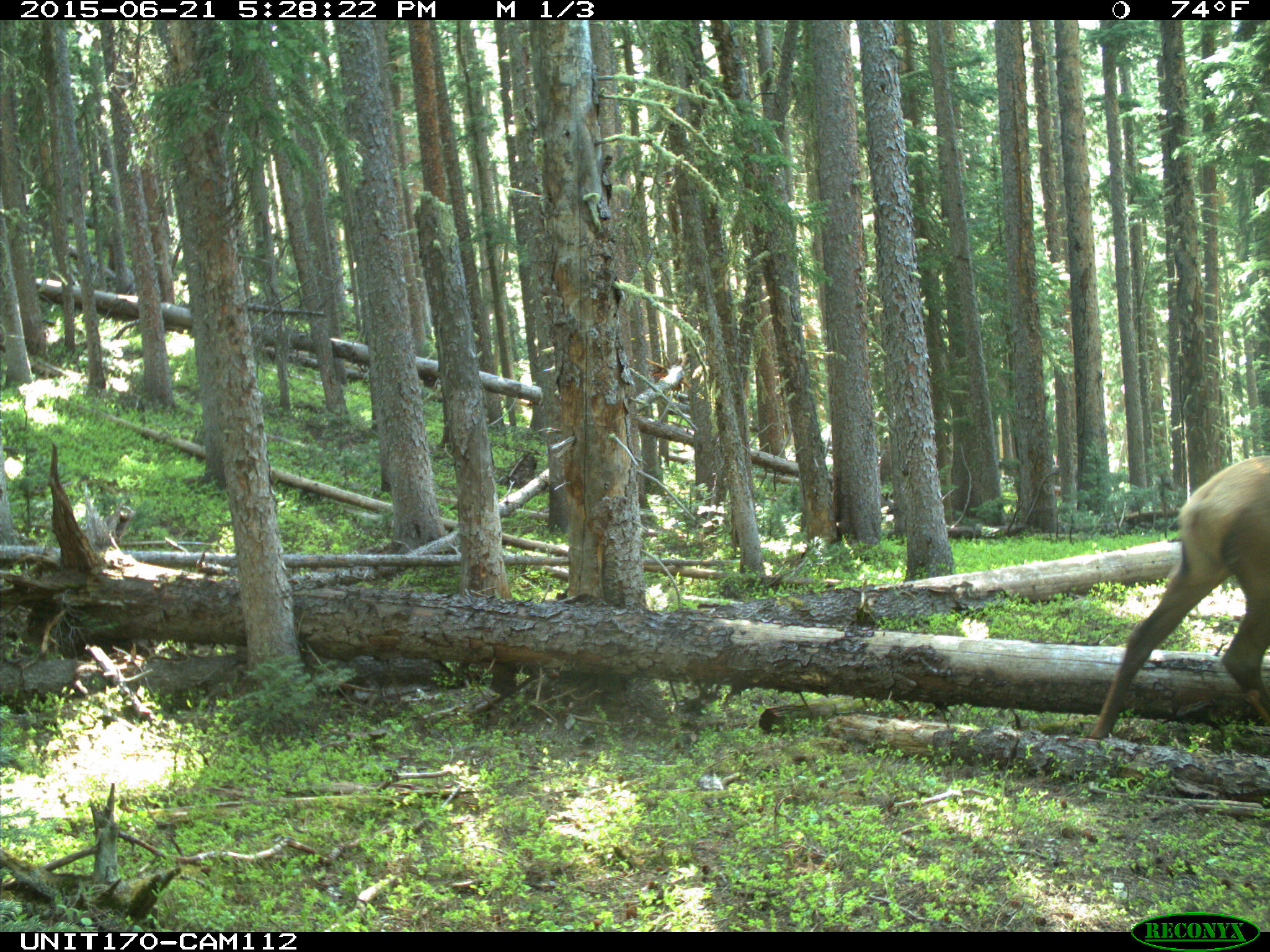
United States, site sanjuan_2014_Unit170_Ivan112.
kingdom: Animalia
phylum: Chordata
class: Mammalia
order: Artiodactyla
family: Cervidae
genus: Cervus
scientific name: Cervus elaphus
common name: red deer